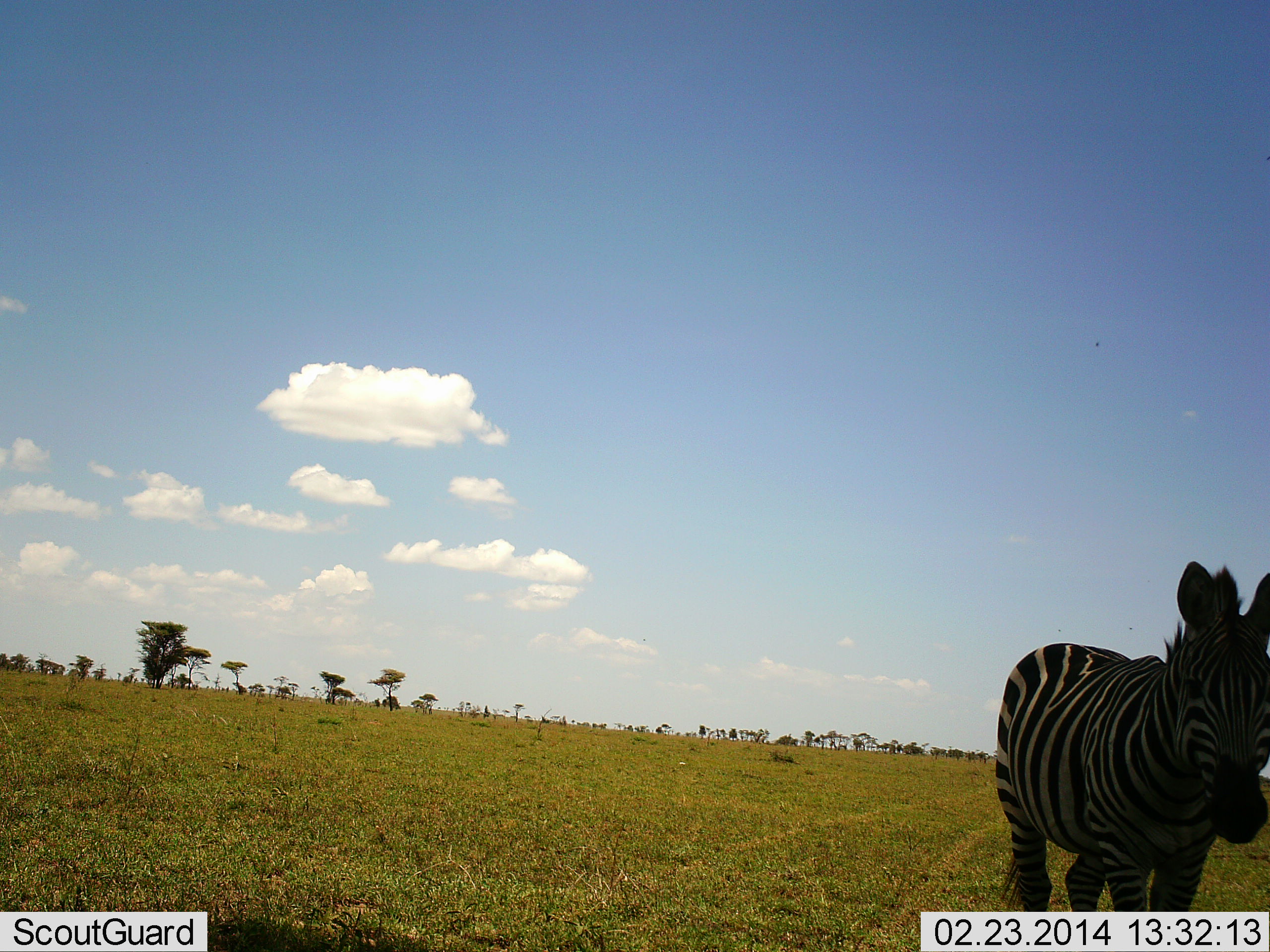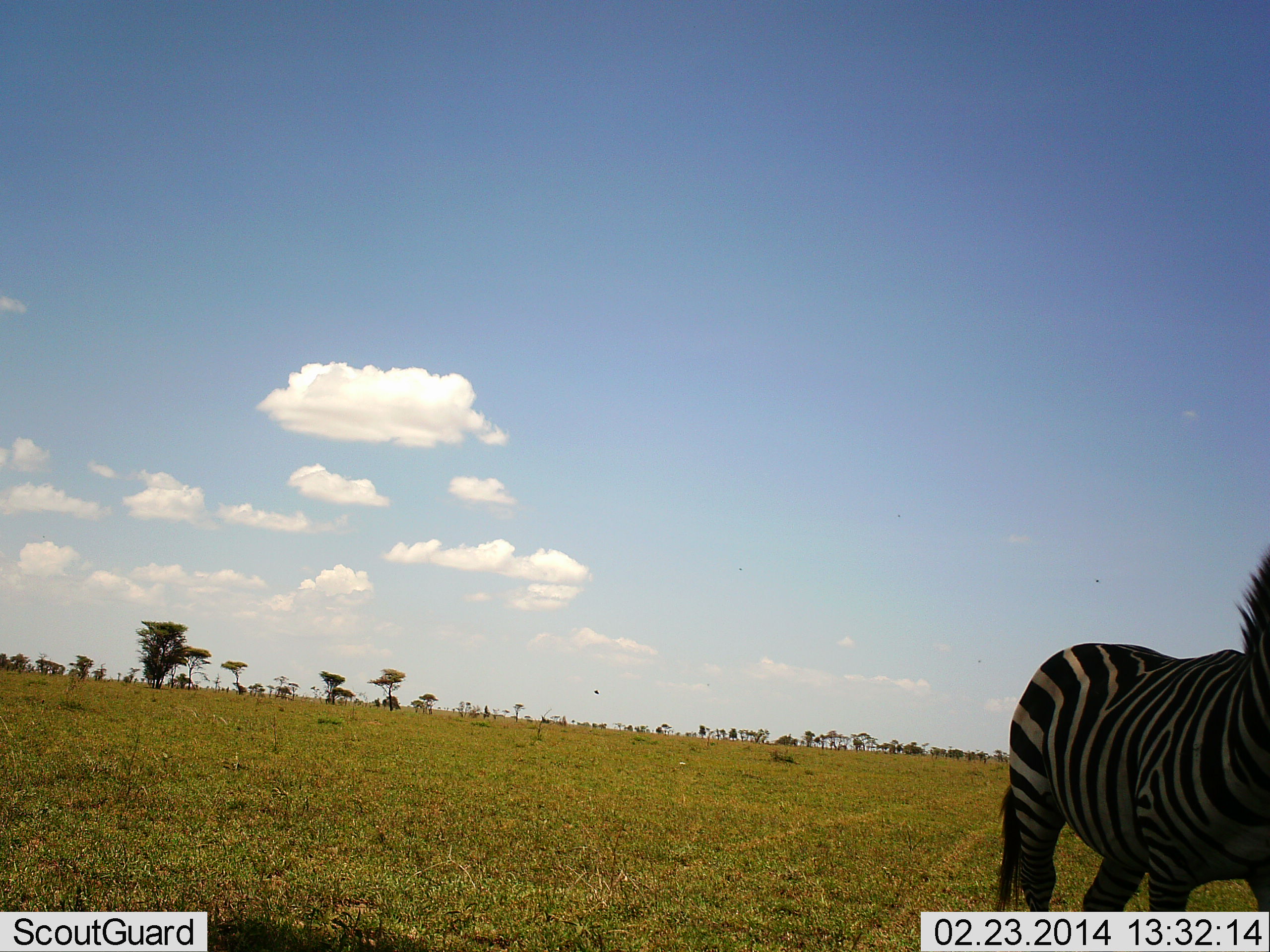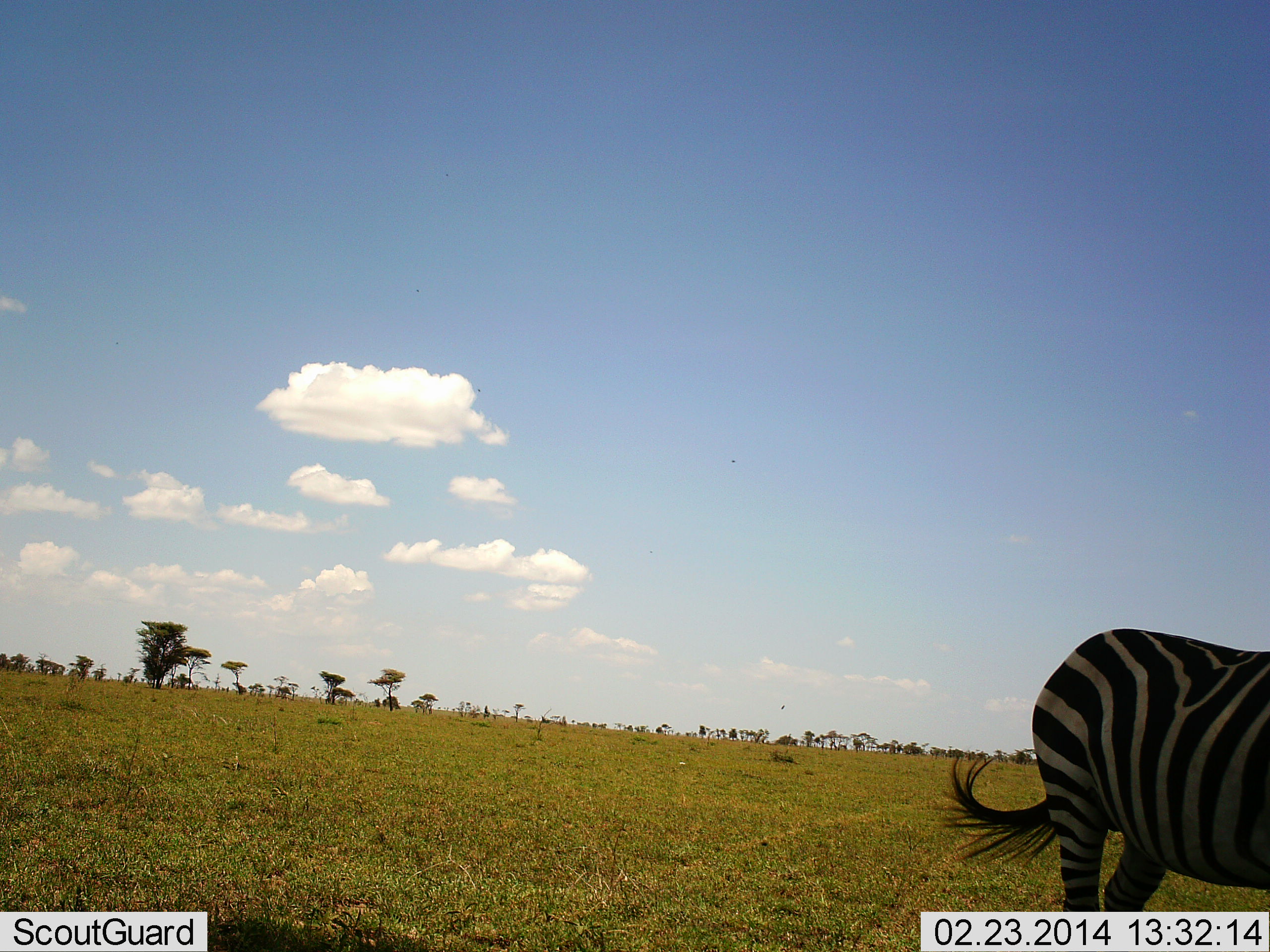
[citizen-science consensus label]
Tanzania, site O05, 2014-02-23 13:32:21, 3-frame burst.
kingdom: Animalia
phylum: Chordata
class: Mammalia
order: Perissodactyla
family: Equidae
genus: Equus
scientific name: Equus quagga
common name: plains zebra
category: zebra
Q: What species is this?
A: Zebra (plains zebra) (Equus quagga).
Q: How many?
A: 1.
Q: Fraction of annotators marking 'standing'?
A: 20%.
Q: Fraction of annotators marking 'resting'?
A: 0%.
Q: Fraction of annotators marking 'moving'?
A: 80%.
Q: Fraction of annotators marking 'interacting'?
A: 0%.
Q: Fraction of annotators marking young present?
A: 0%.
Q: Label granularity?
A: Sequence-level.